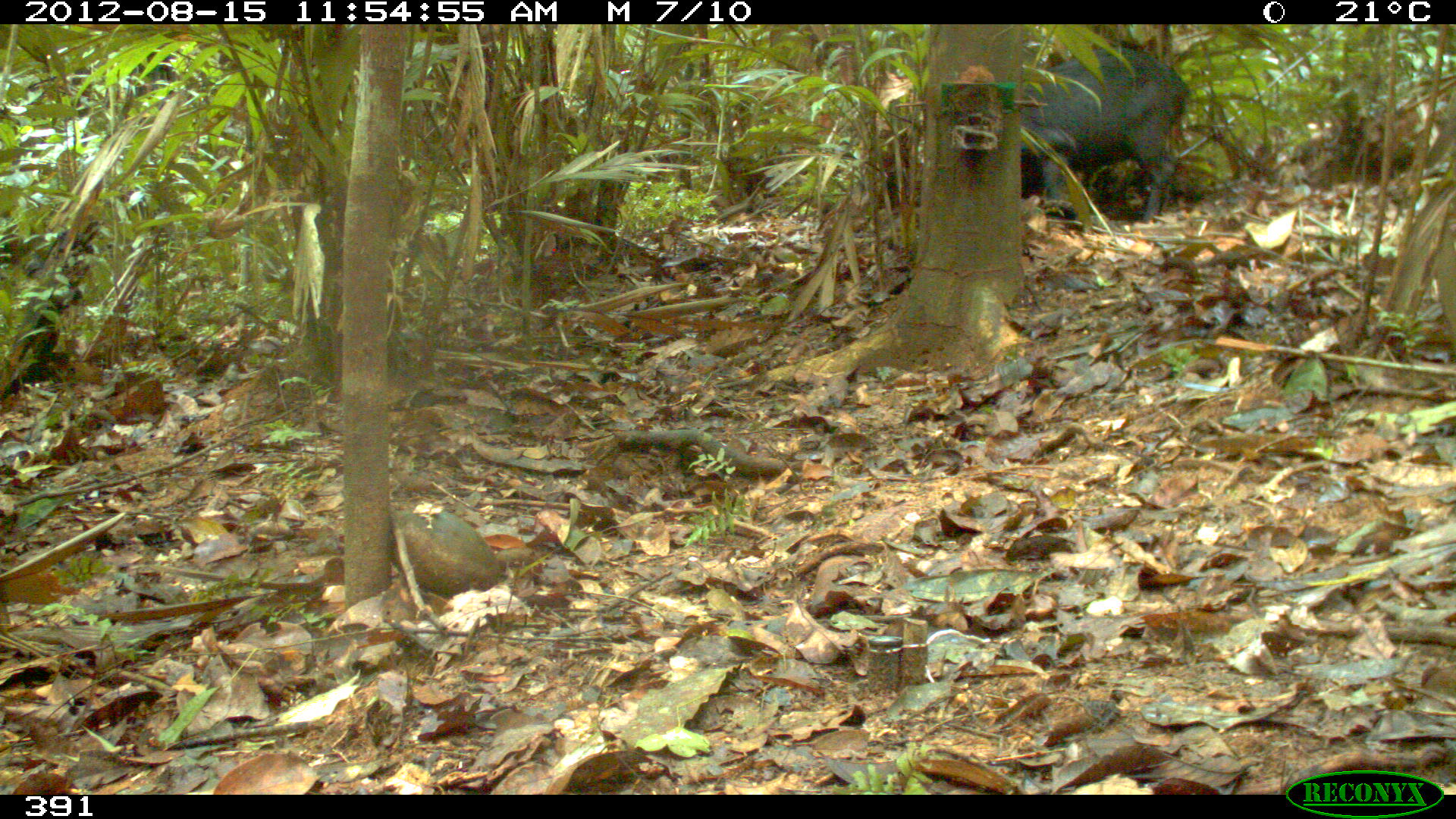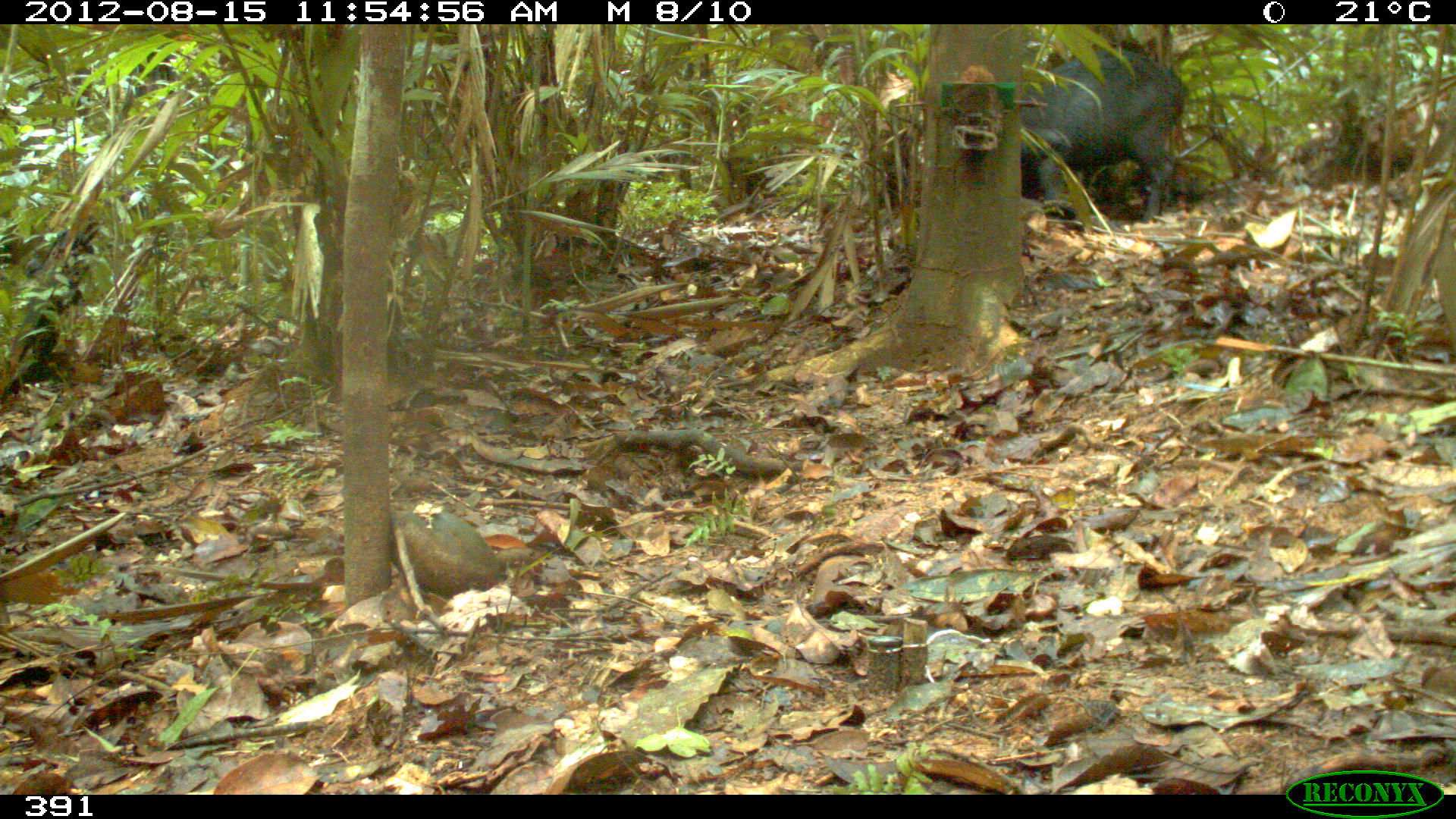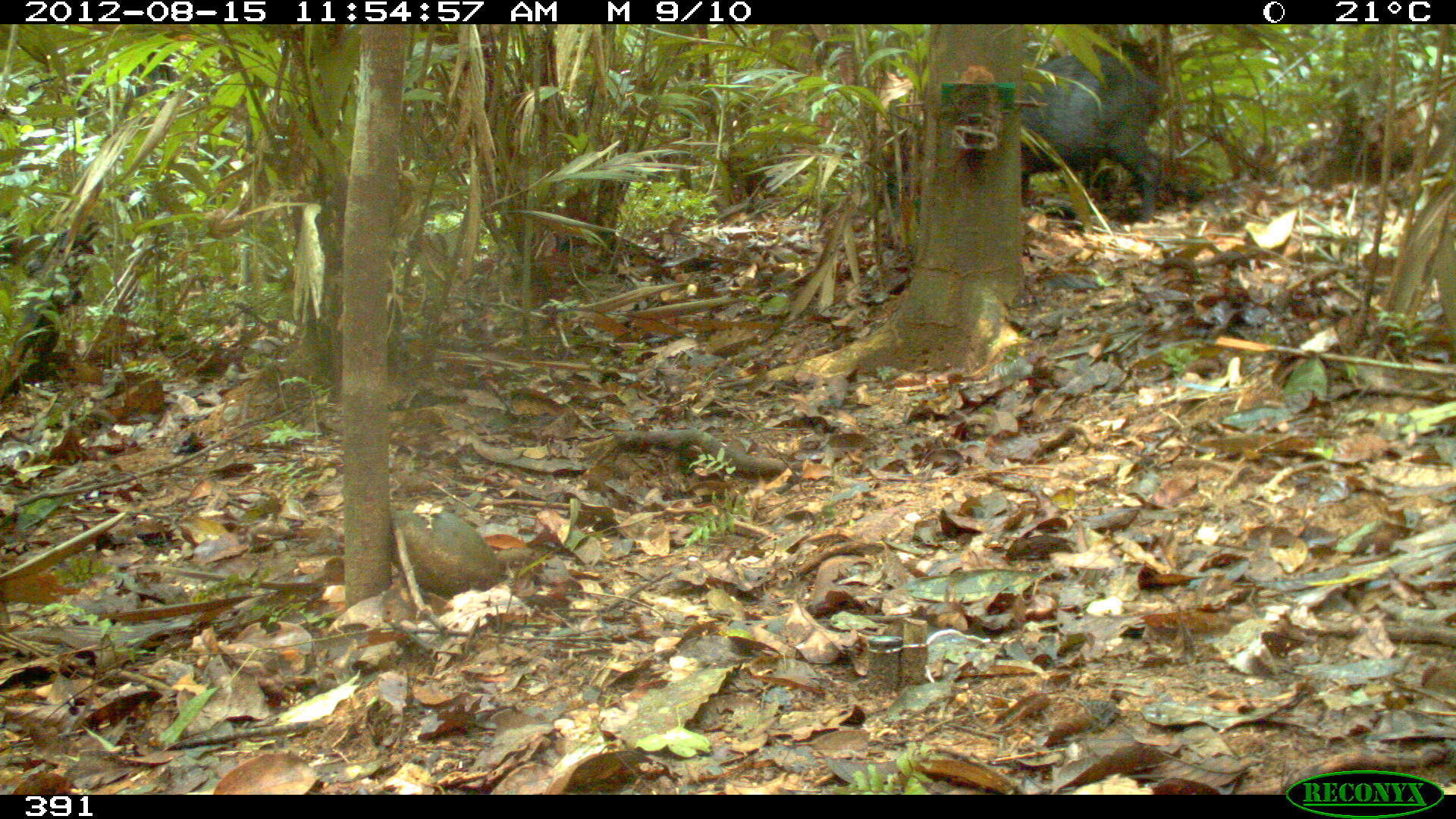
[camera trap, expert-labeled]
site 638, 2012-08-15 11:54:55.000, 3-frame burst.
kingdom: Animalia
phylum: Chordata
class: Mammalia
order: Artiodactyla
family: Tayassuidae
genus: Tayassu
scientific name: Tayassu pecari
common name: white-lipped peccary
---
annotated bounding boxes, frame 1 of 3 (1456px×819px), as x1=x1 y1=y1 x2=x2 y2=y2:
tayassu pecari: x1=1018 y1=47 x2=1190 y2=226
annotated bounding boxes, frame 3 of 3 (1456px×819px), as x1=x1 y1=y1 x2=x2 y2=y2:
tayassu pecari: x1=1011 y1=48 x2=1171 y2=222